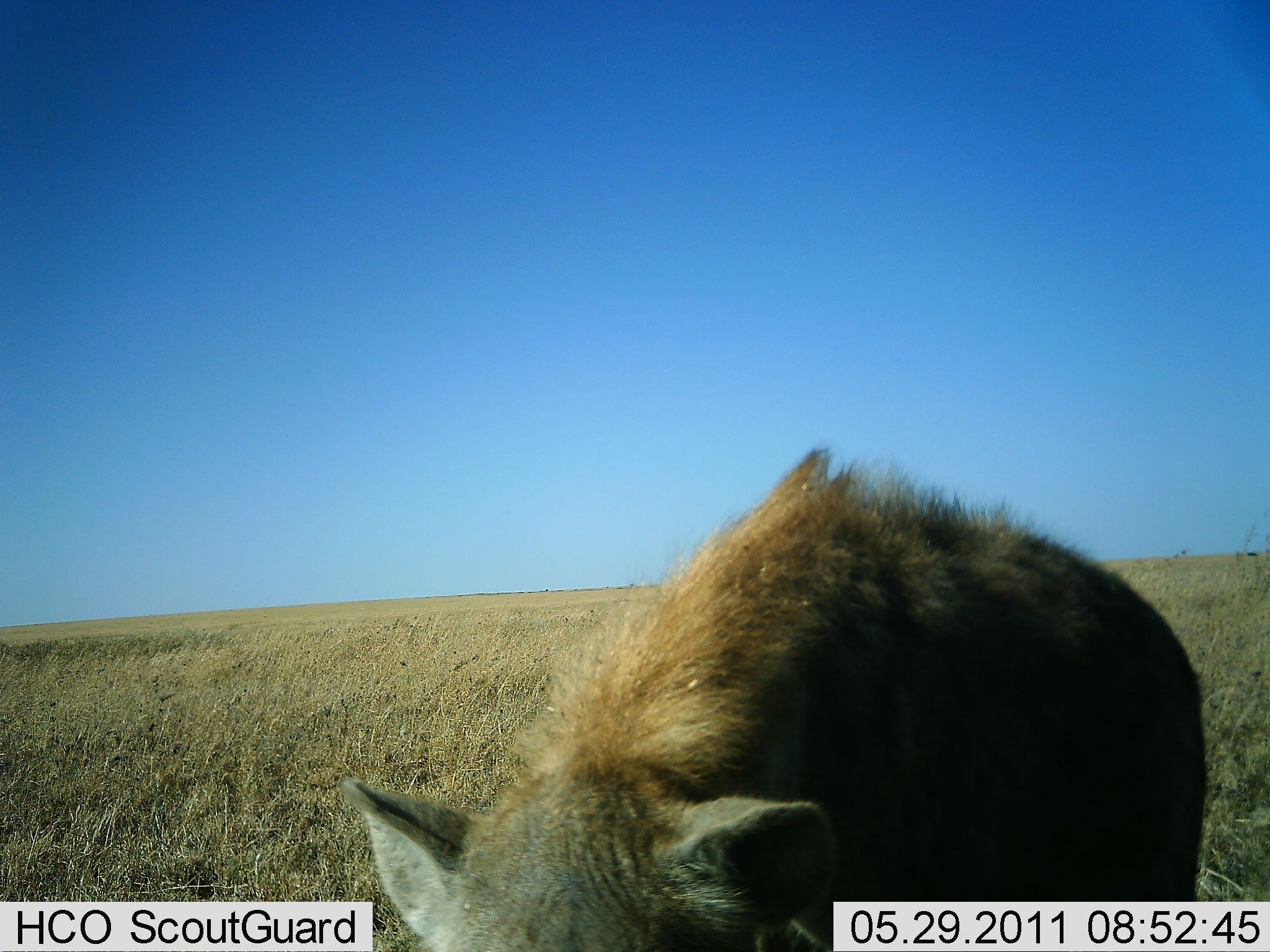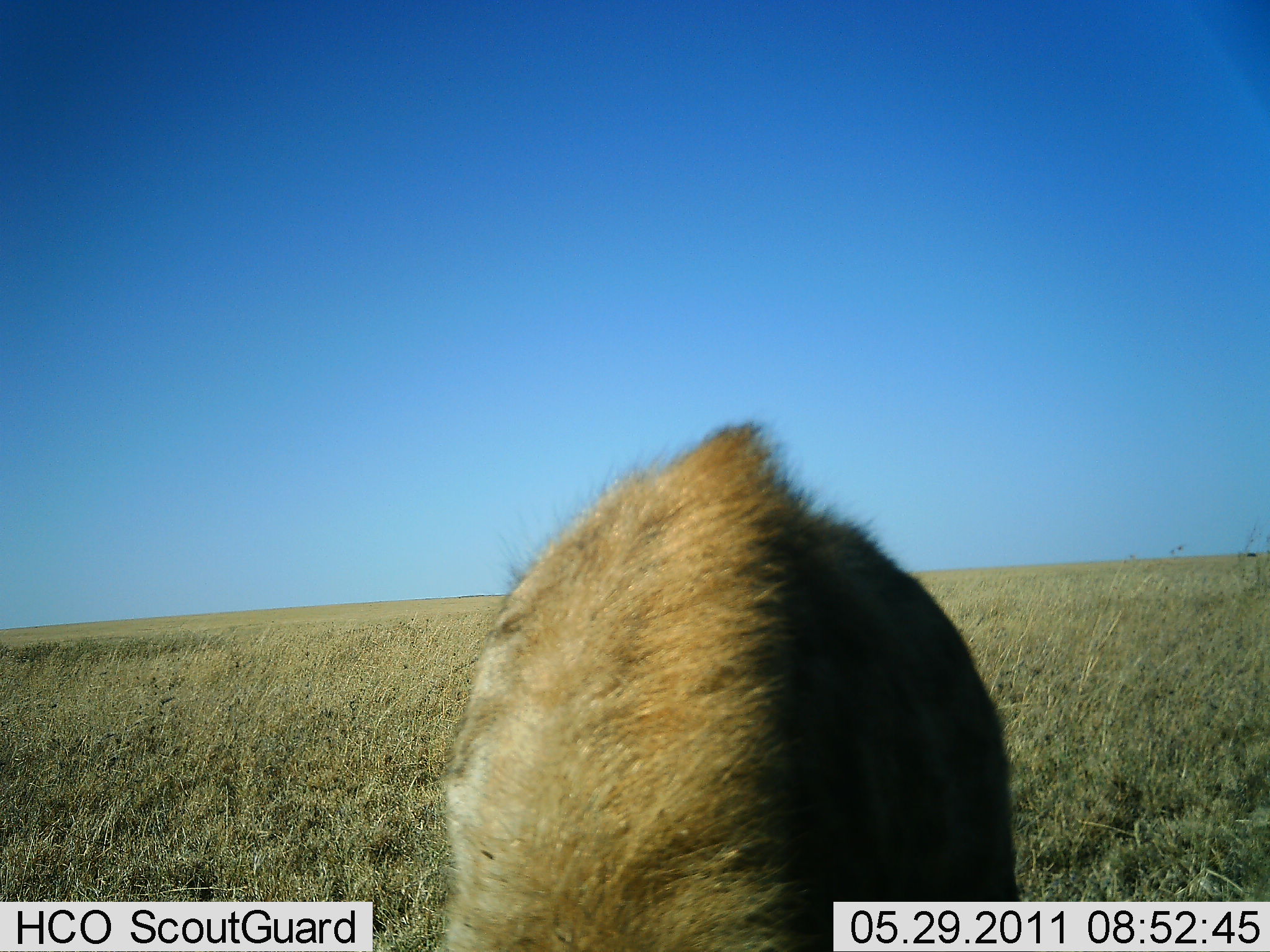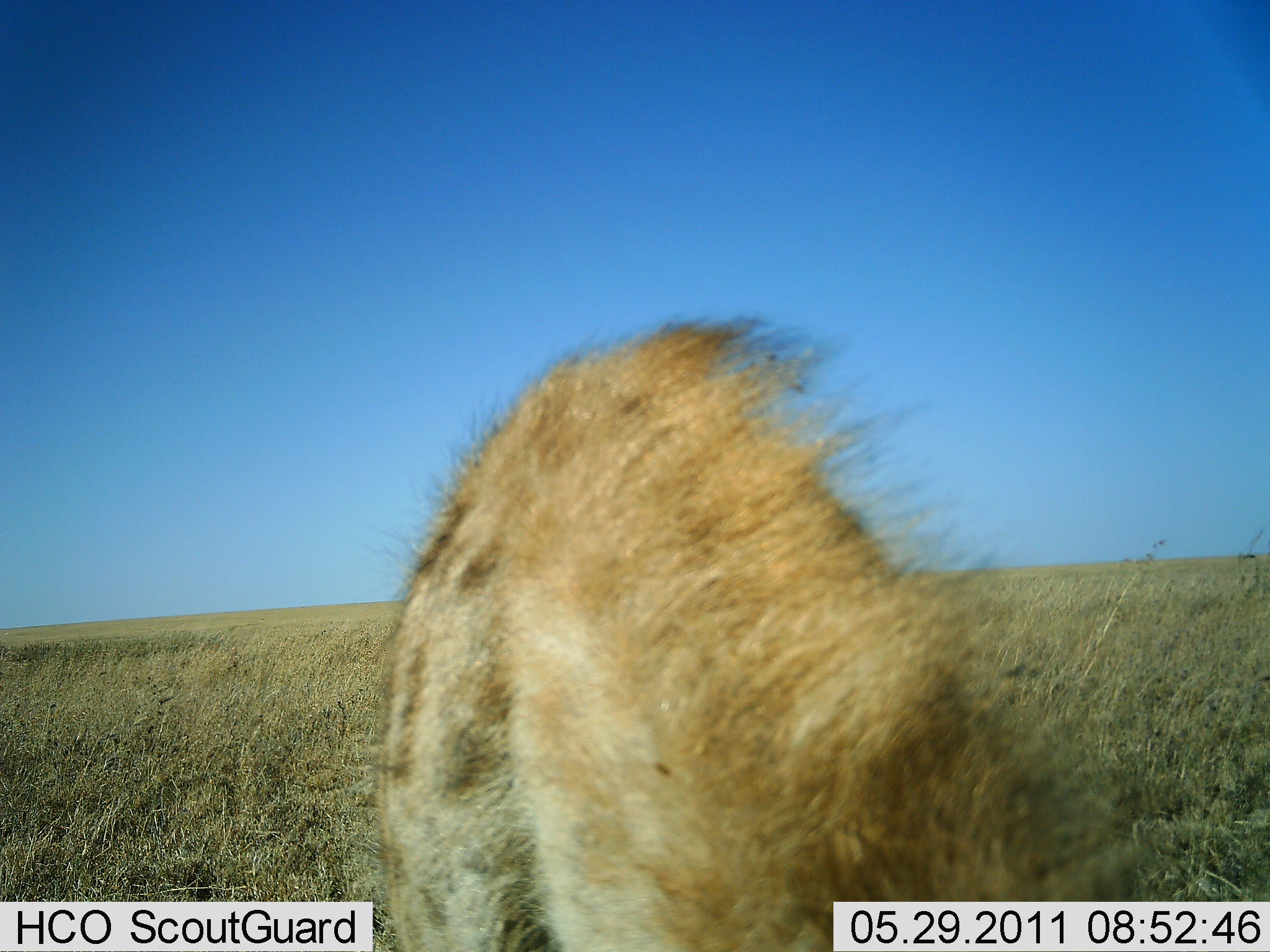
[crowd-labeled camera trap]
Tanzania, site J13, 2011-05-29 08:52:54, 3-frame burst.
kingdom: Animalia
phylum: Chordata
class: Mammalia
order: Carnivora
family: Hyaenidae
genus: Crocuta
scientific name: Crocuta crocuta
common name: spotted hyena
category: hyenaspotted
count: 1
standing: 77%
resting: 0%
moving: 8%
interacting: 8%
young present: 0%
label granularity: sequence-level